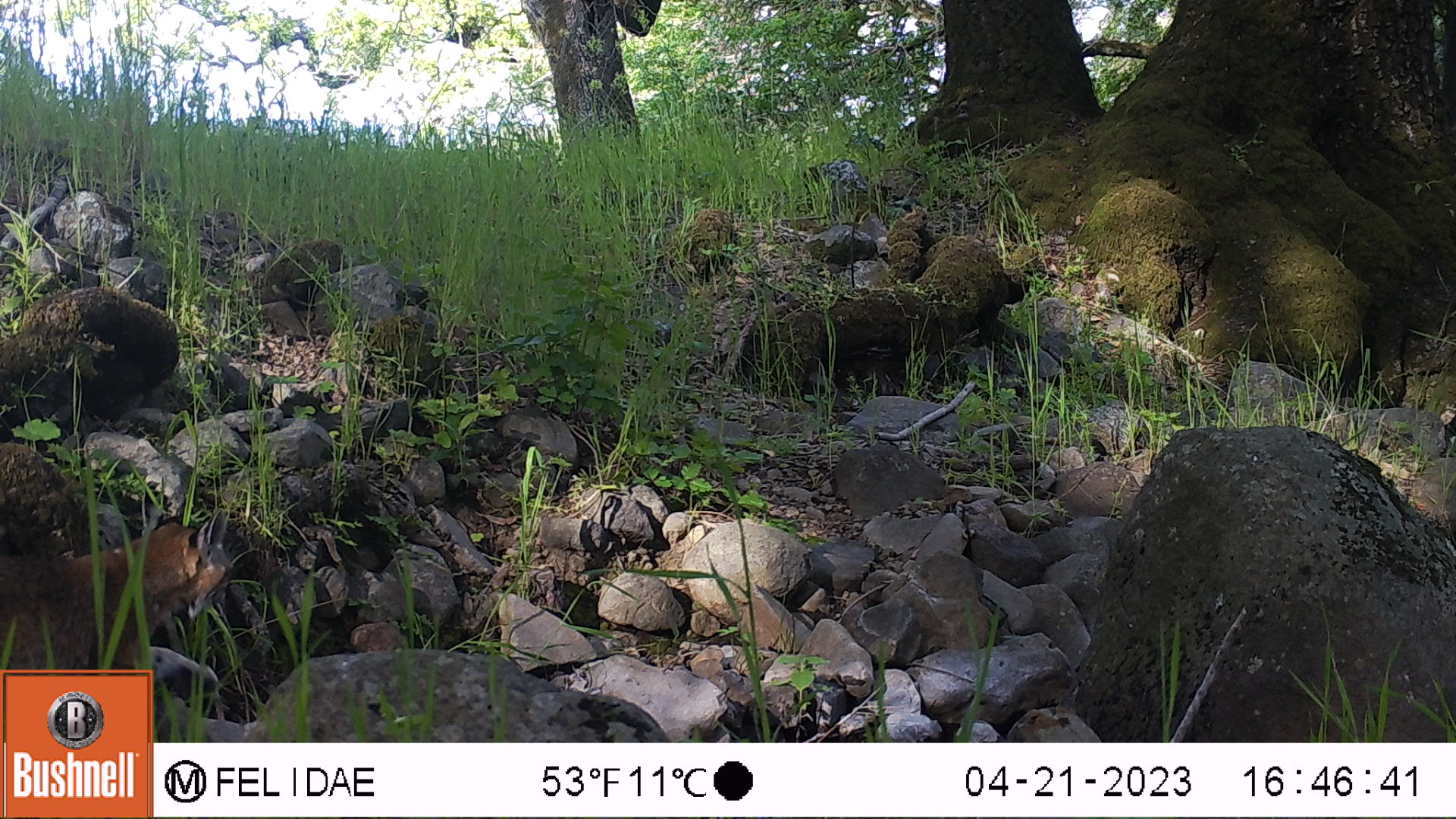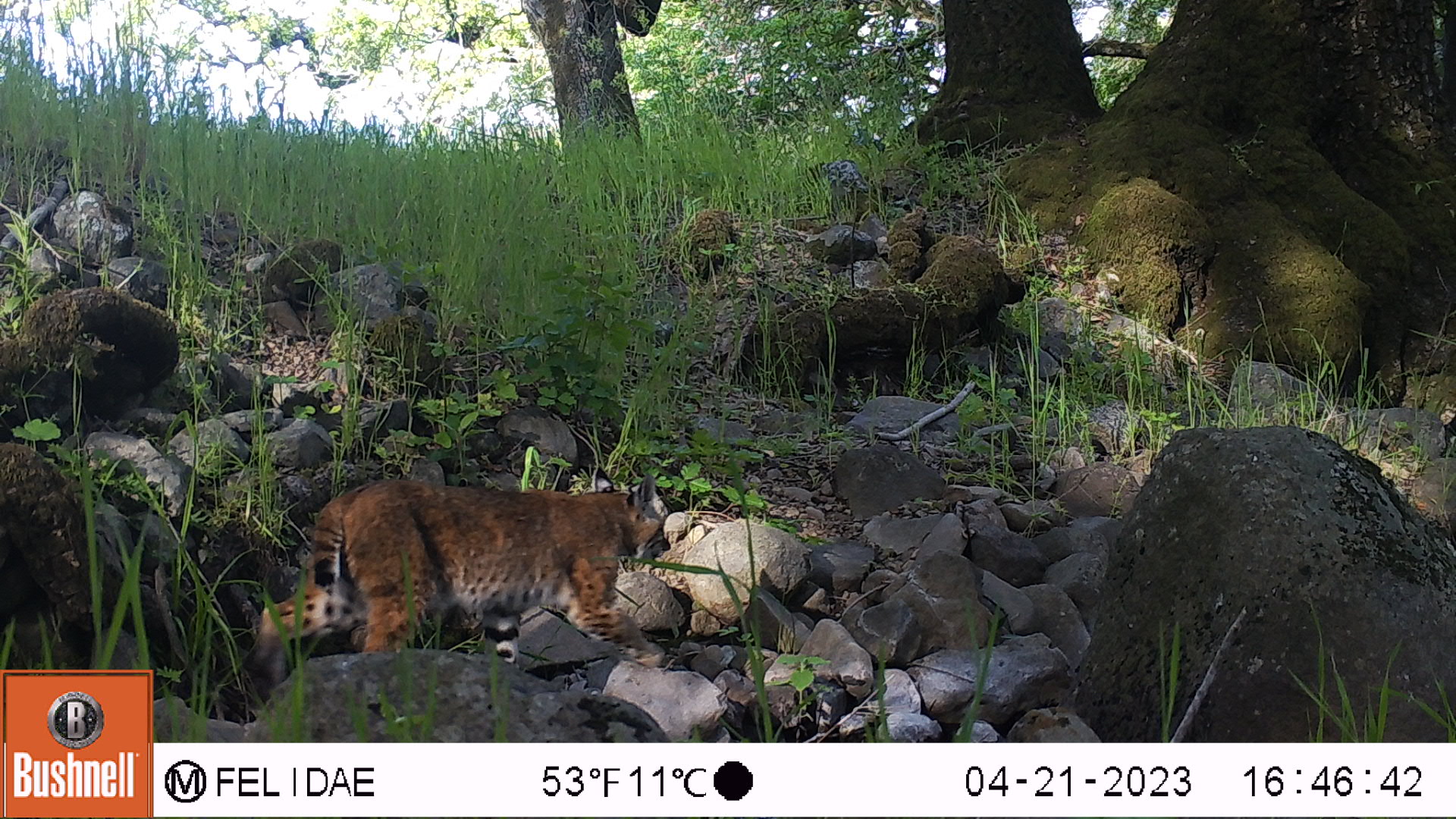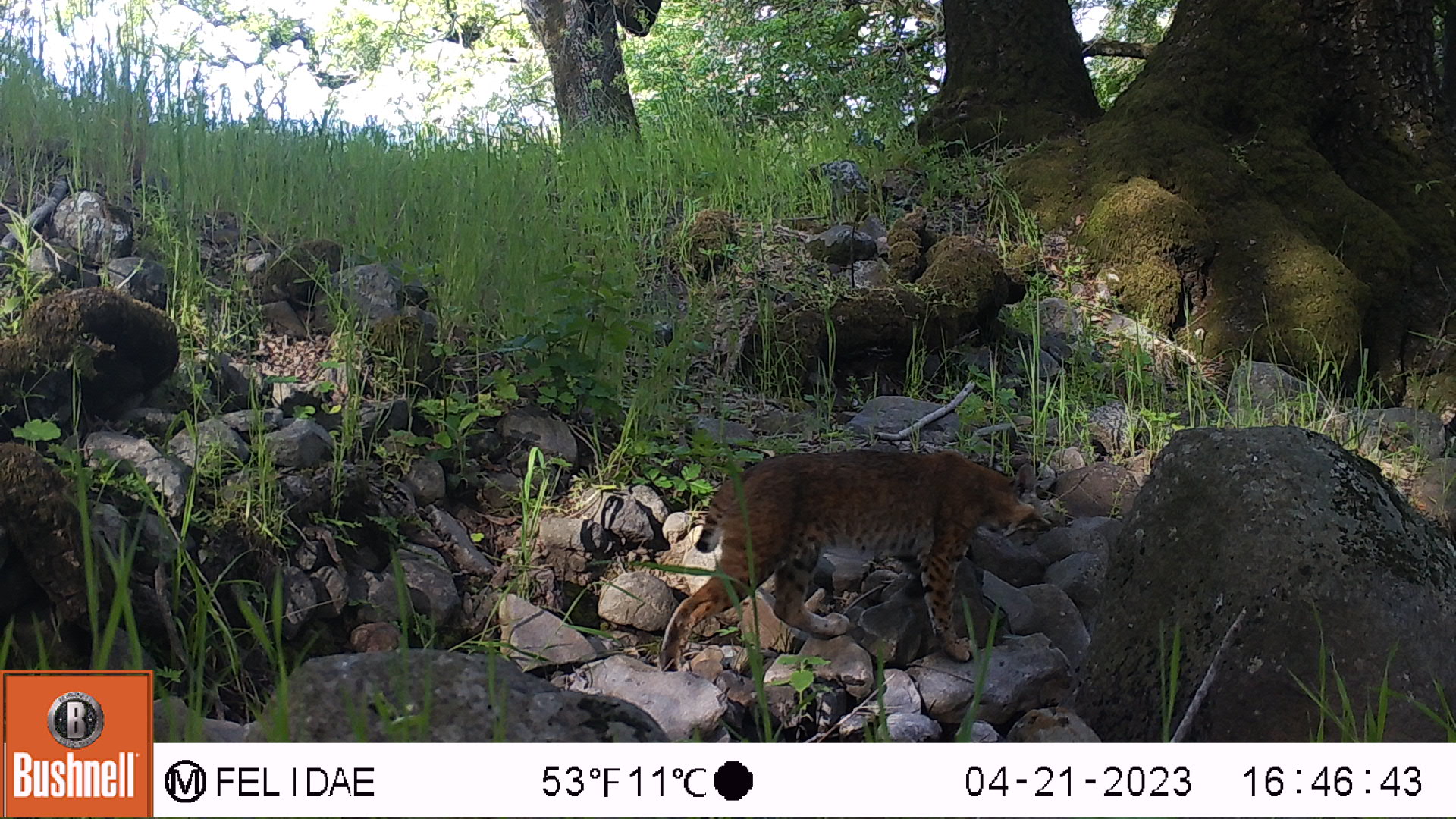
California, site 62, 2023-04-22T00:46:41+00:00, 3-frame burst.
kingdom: Animalia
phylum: Chordata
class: Mammalia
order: Carnivora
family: Felidae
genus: Lynx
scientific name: Lynx rufus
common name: bobcat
Bobcat (Lynx rufus).